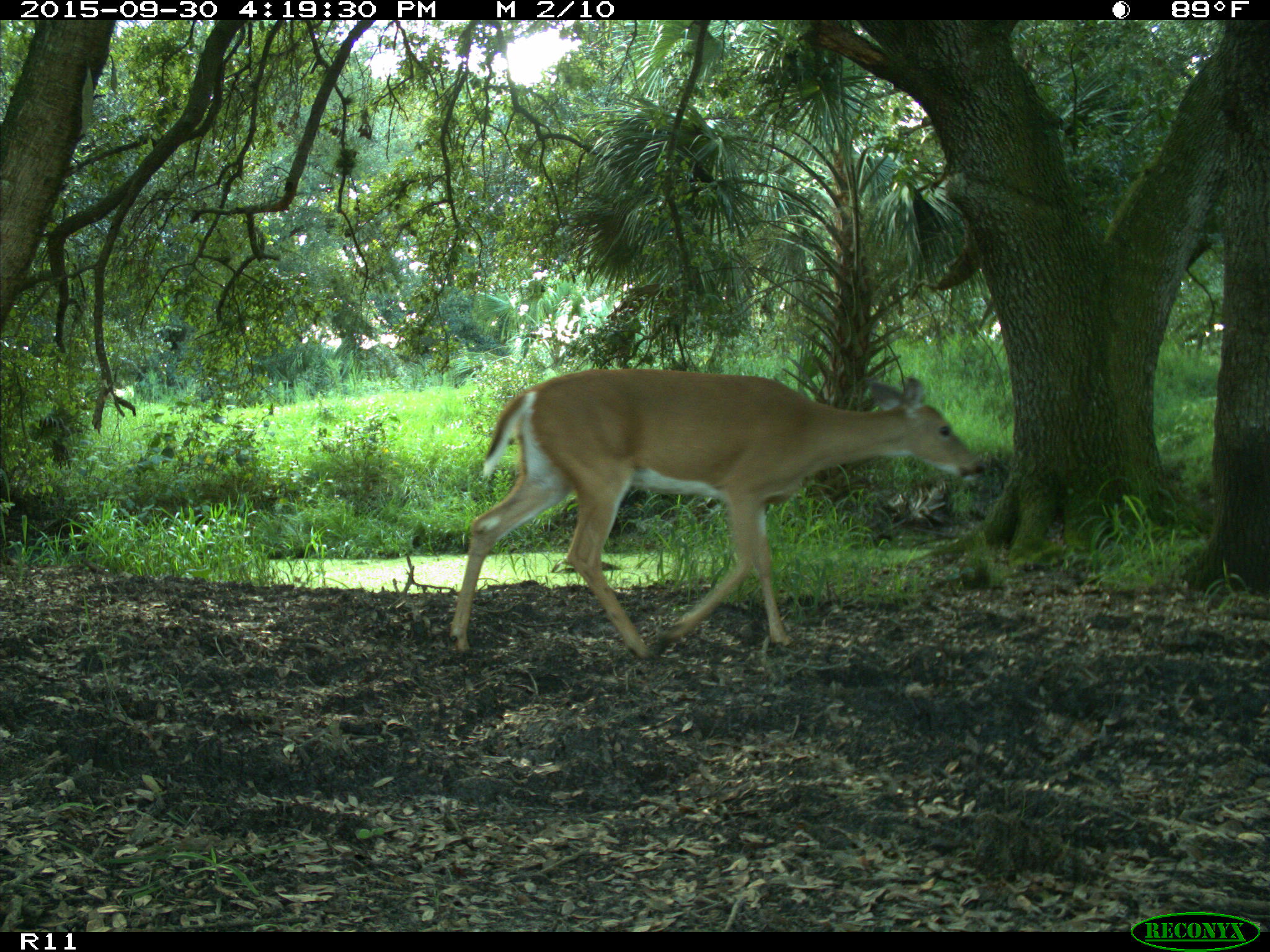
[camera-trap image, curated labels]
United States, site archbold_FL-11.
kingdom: Animalia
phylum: Chordata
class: Mammalia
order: Artiodactyla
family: Cervidae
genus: Odocoileus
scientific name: Odocoileus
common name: deer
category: unidentified deer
Unidentified deer (deer) (Odocoileus).